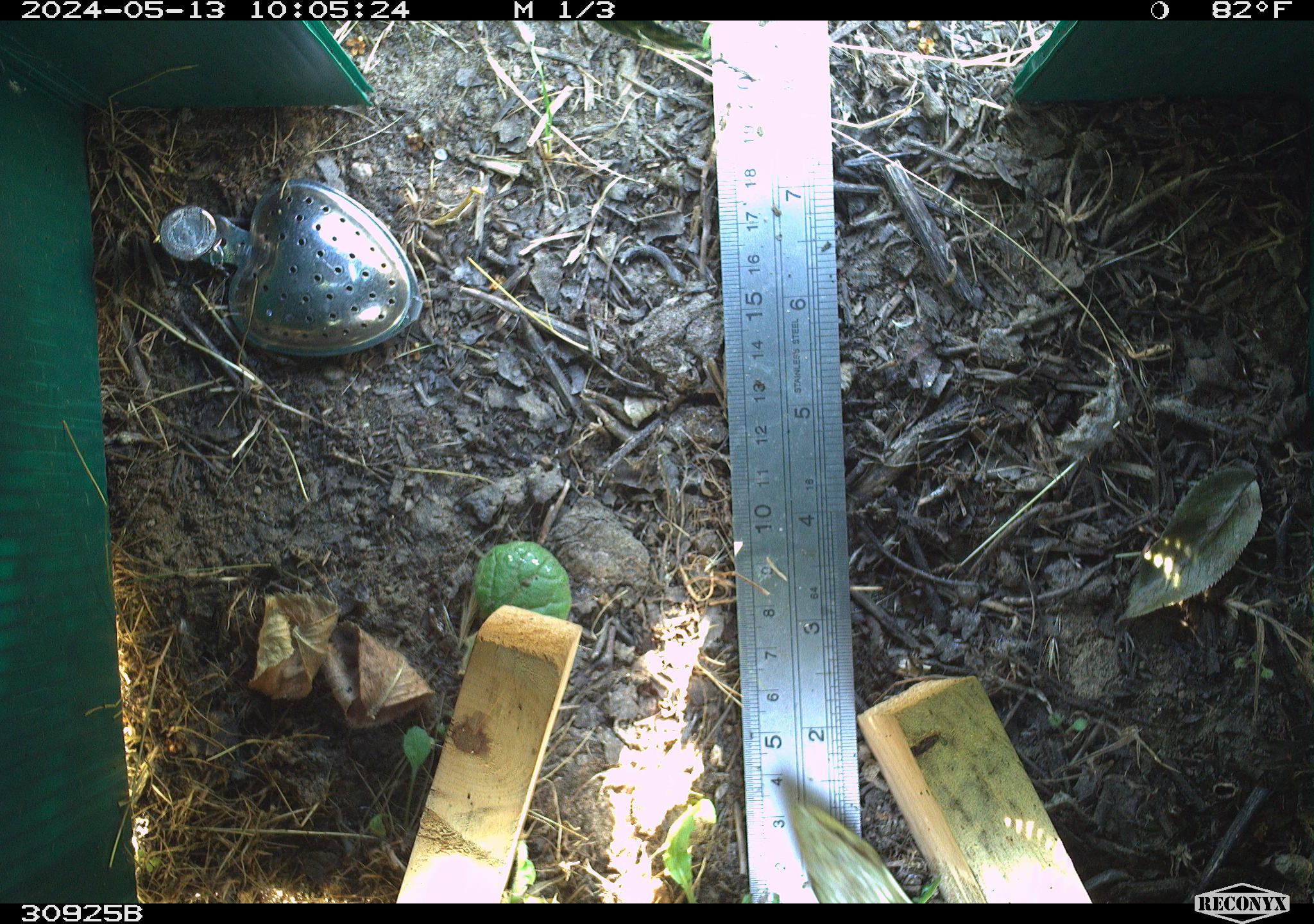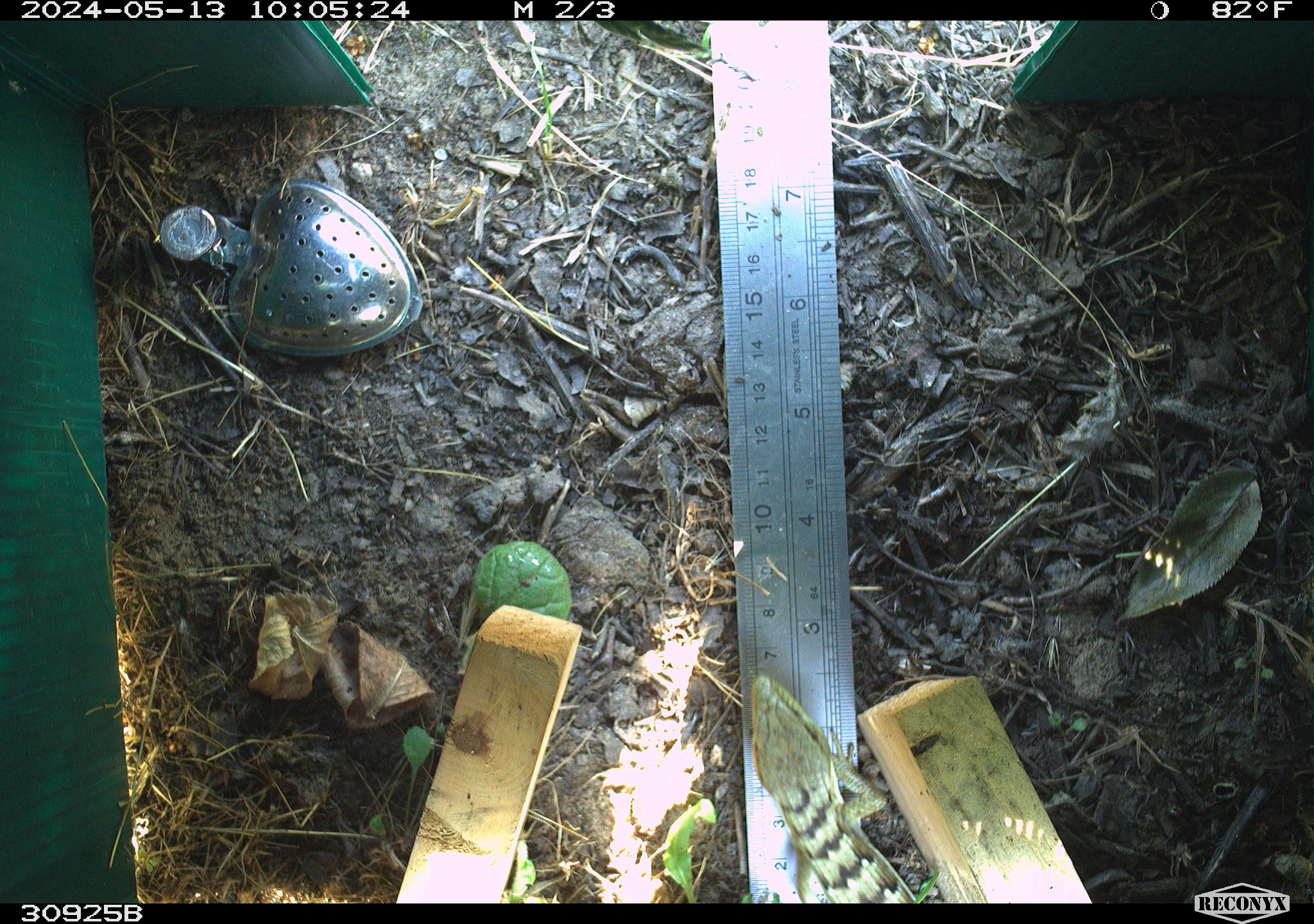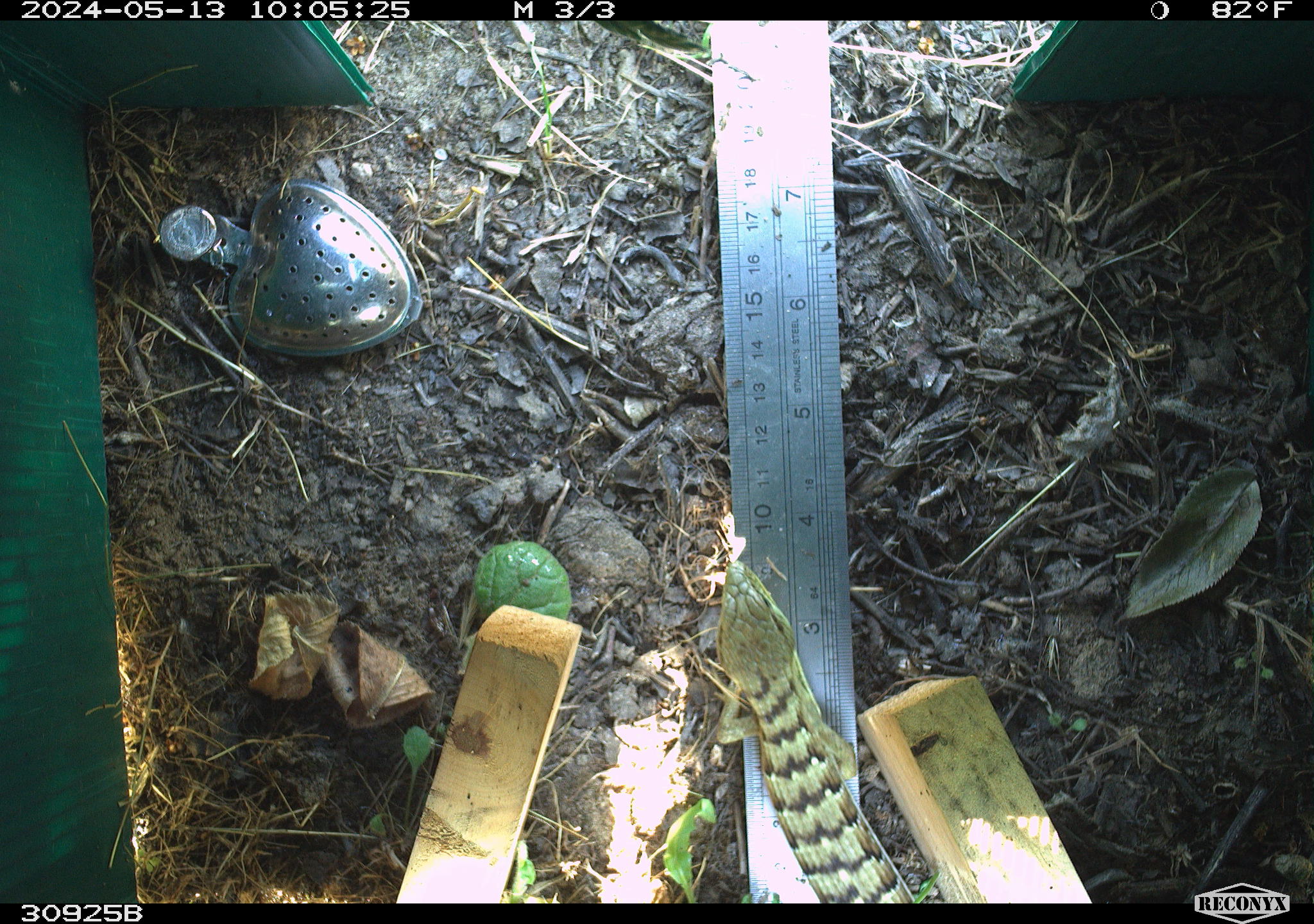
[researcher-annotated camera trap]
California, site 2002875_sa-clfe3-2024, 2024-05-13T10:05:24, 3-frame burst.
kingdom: Animalia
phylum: Chordata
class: Reptilia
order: Squamata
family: Anguidae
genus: Elgaria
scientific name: Elgaria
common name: alligator lizards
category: elgaria species